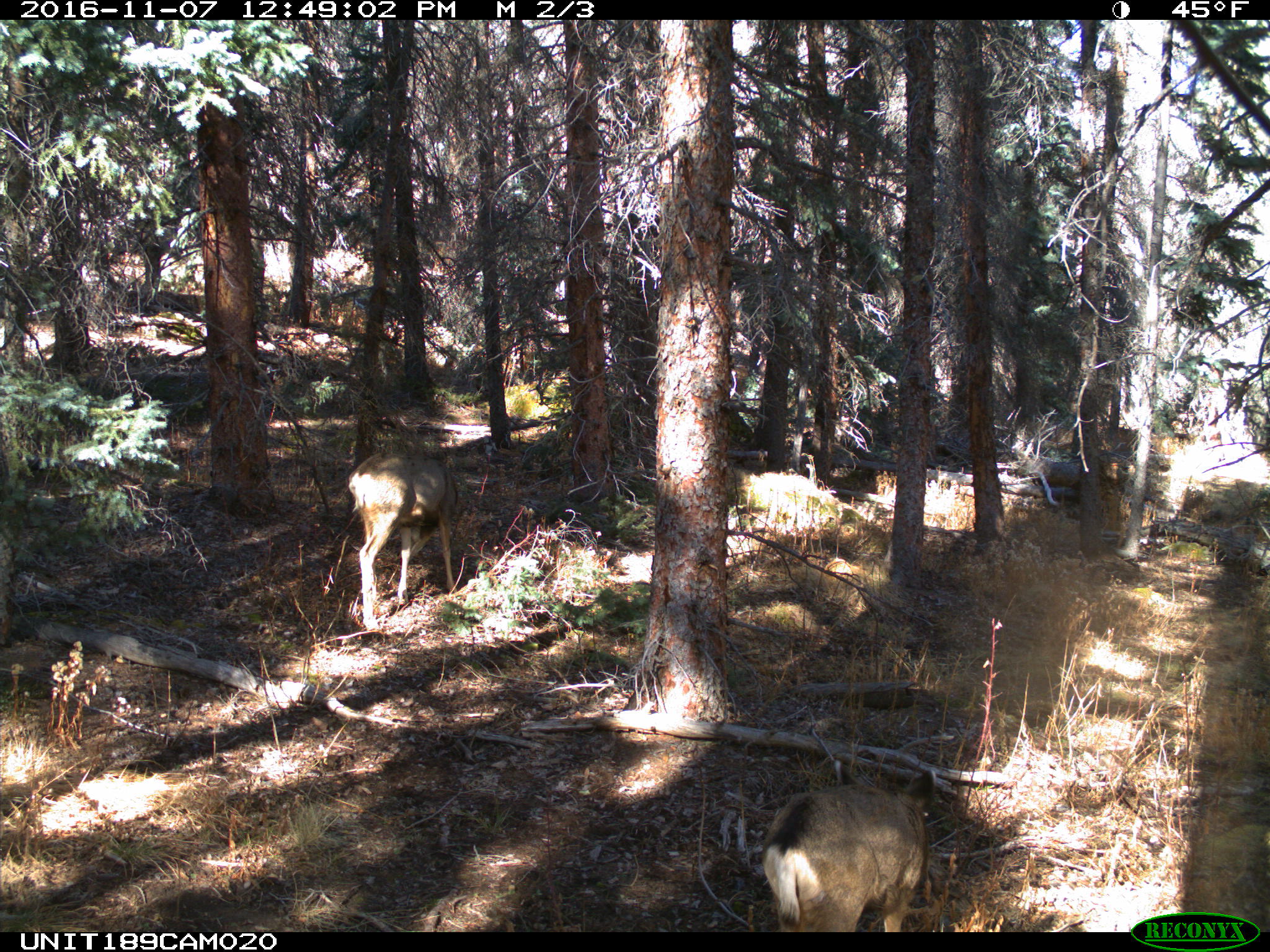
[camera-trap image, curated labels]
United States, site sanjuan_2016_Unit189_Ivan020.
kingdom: Animalia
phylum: Chordata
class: Mammalia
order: Artiodactyla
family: Cervidae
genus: Odocoileus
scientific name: Odocoileus hemionus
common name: mule deer